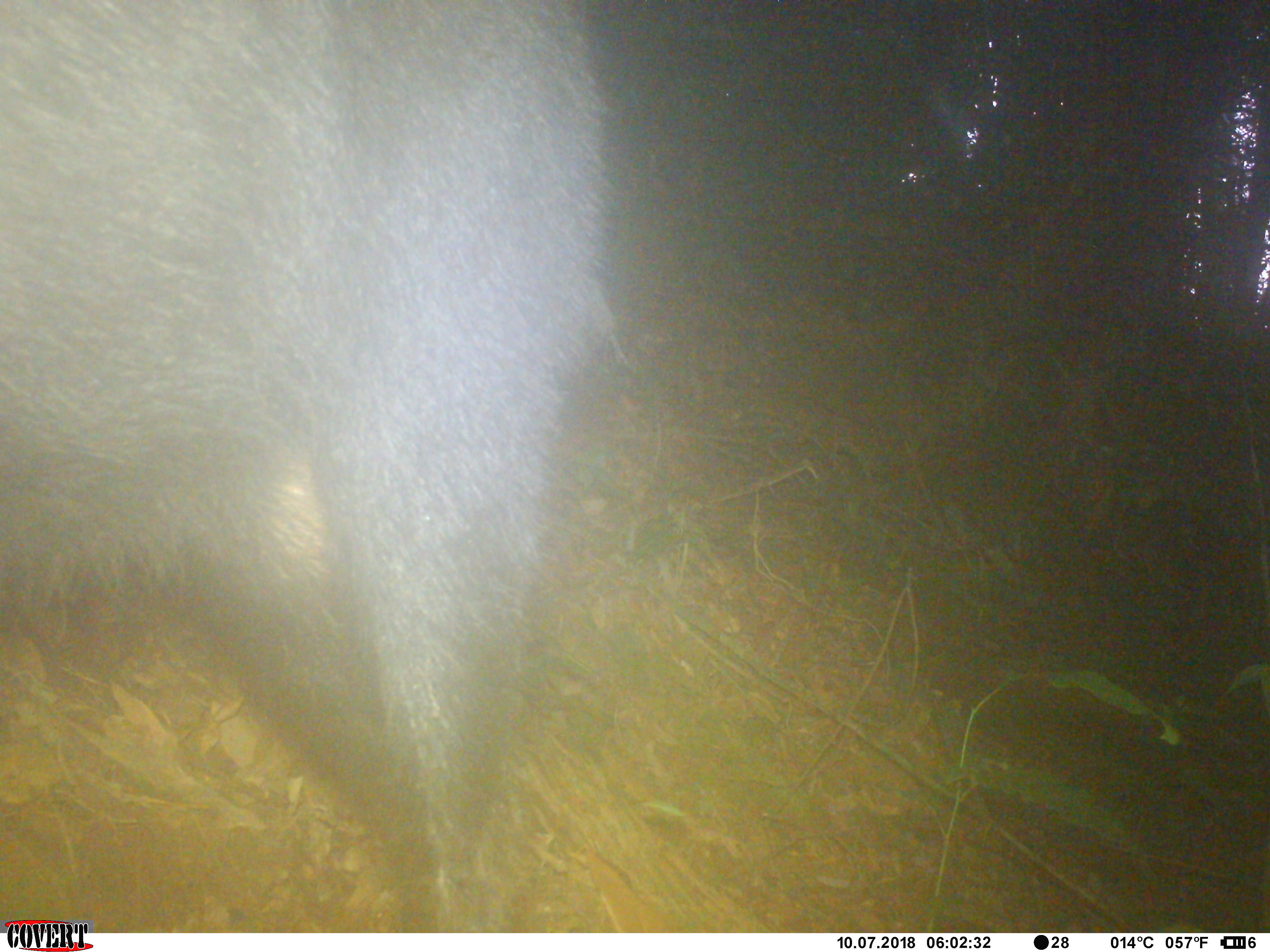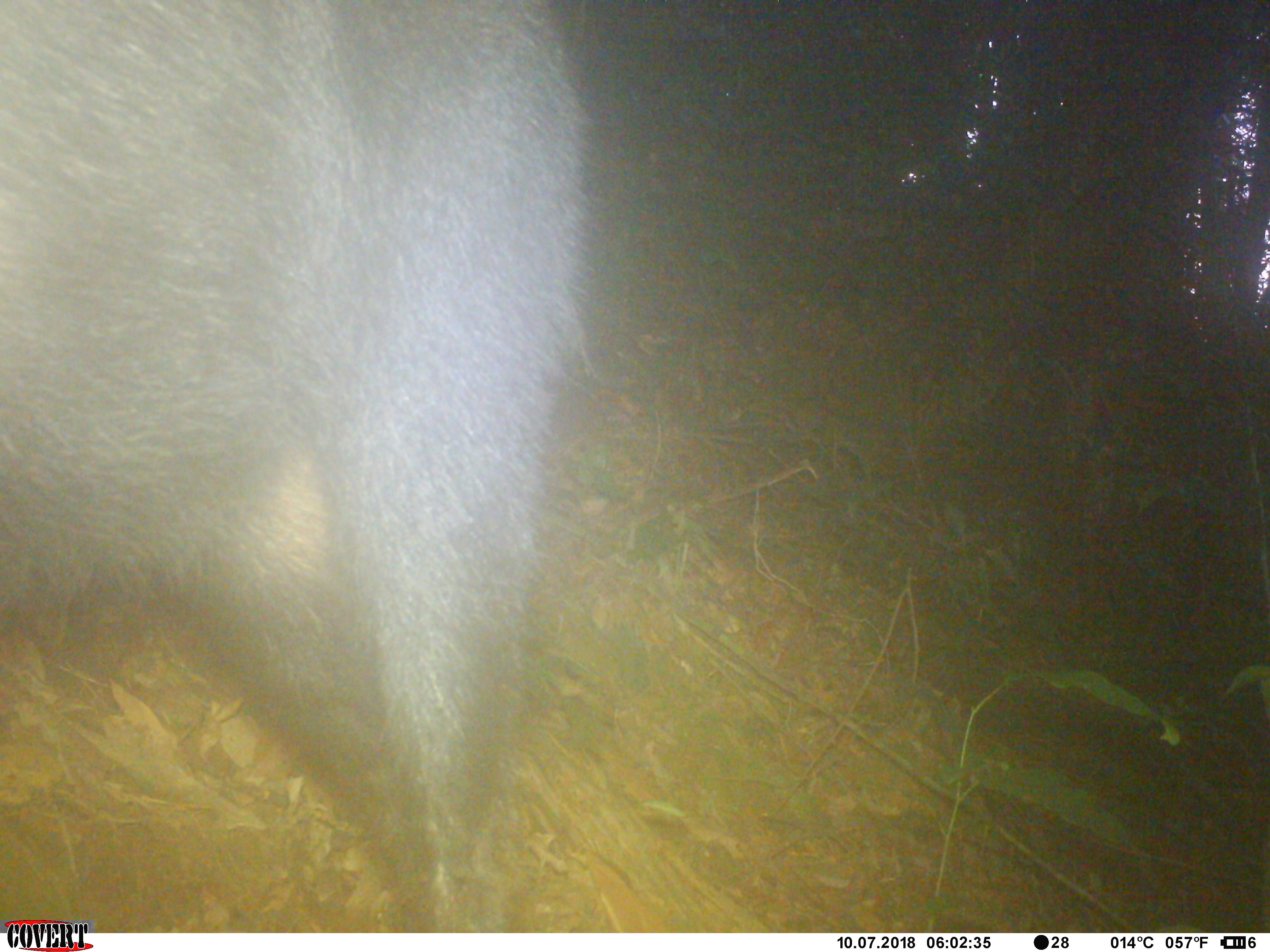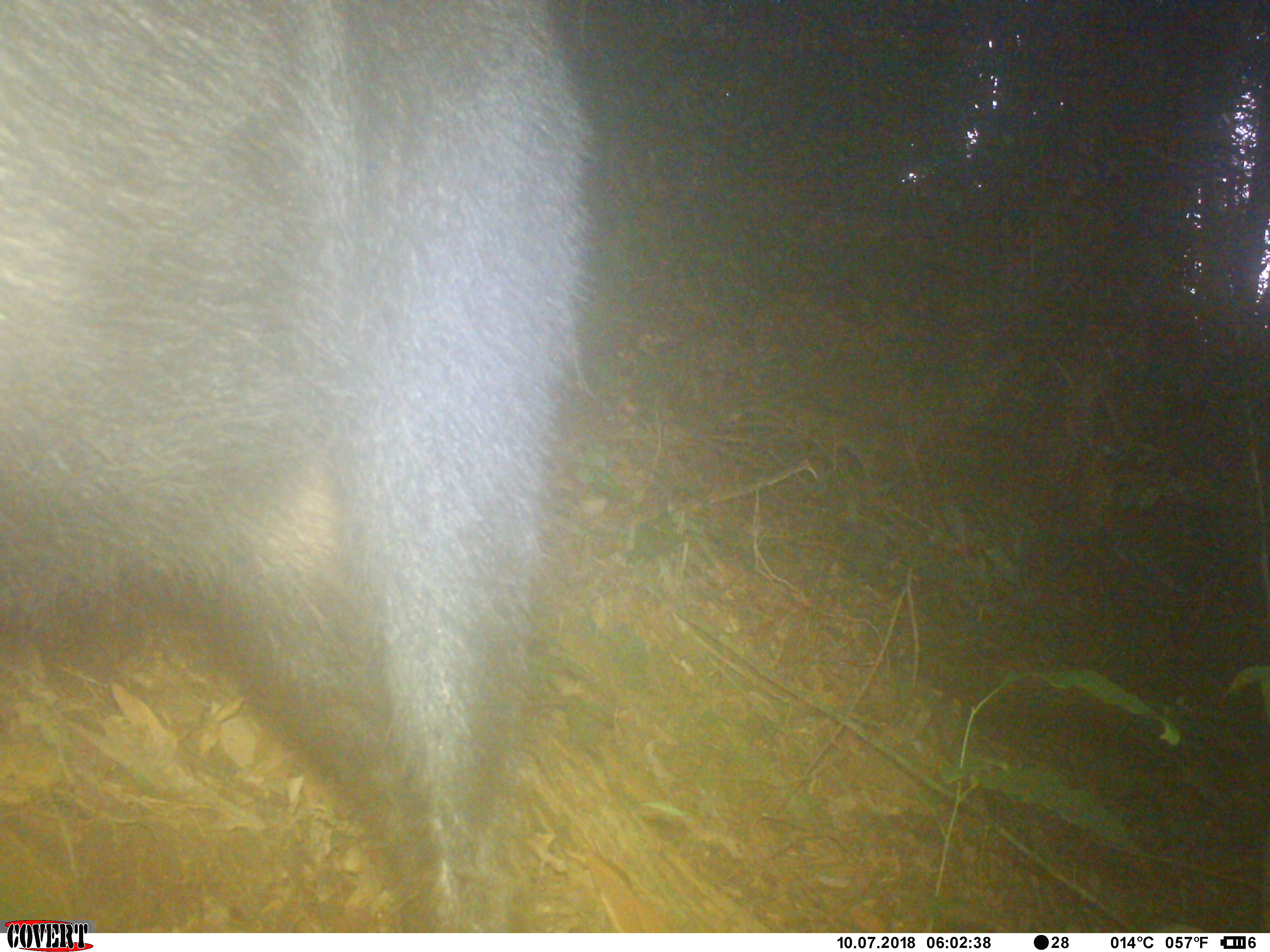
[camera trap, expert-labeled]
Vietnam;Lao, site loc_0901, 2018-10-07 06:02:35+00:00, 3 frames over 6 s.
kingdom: Animalia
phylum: Chordata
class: Mammalia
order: Artiodactyla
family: Bovidae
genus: Capricornis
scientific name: Capricornis sumatraensis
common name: chinese serow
Chinese serow (Capricornis sumatraensis). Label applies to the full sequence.